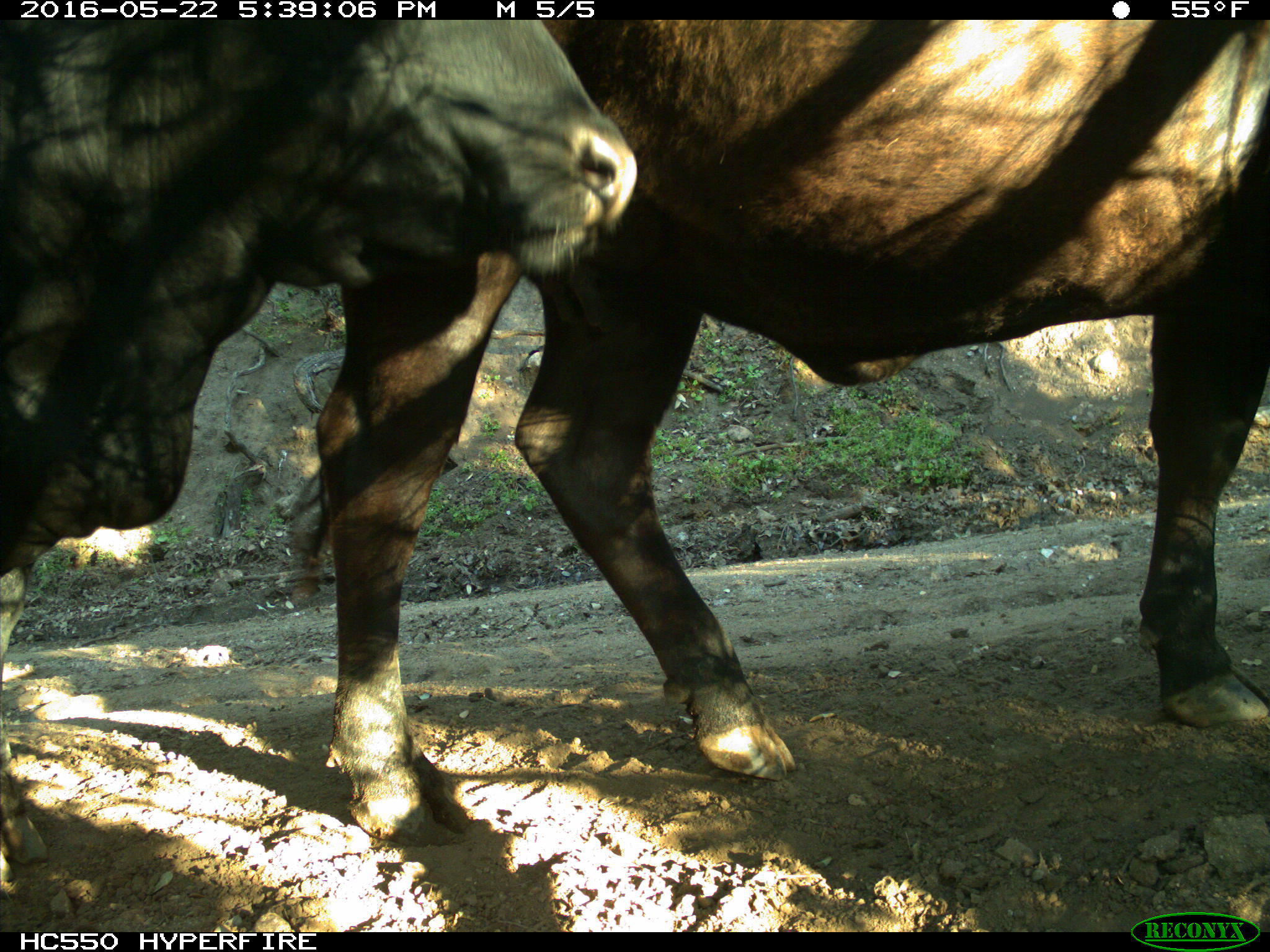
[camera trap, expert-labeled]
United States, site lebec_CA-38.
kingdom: Animalia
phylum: Chordata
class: Mammalia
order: Artiodactyla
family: Bovidae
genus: Bos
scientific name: Bos taurus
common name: domestic cow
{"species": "Bos taurus (domestic cow)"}